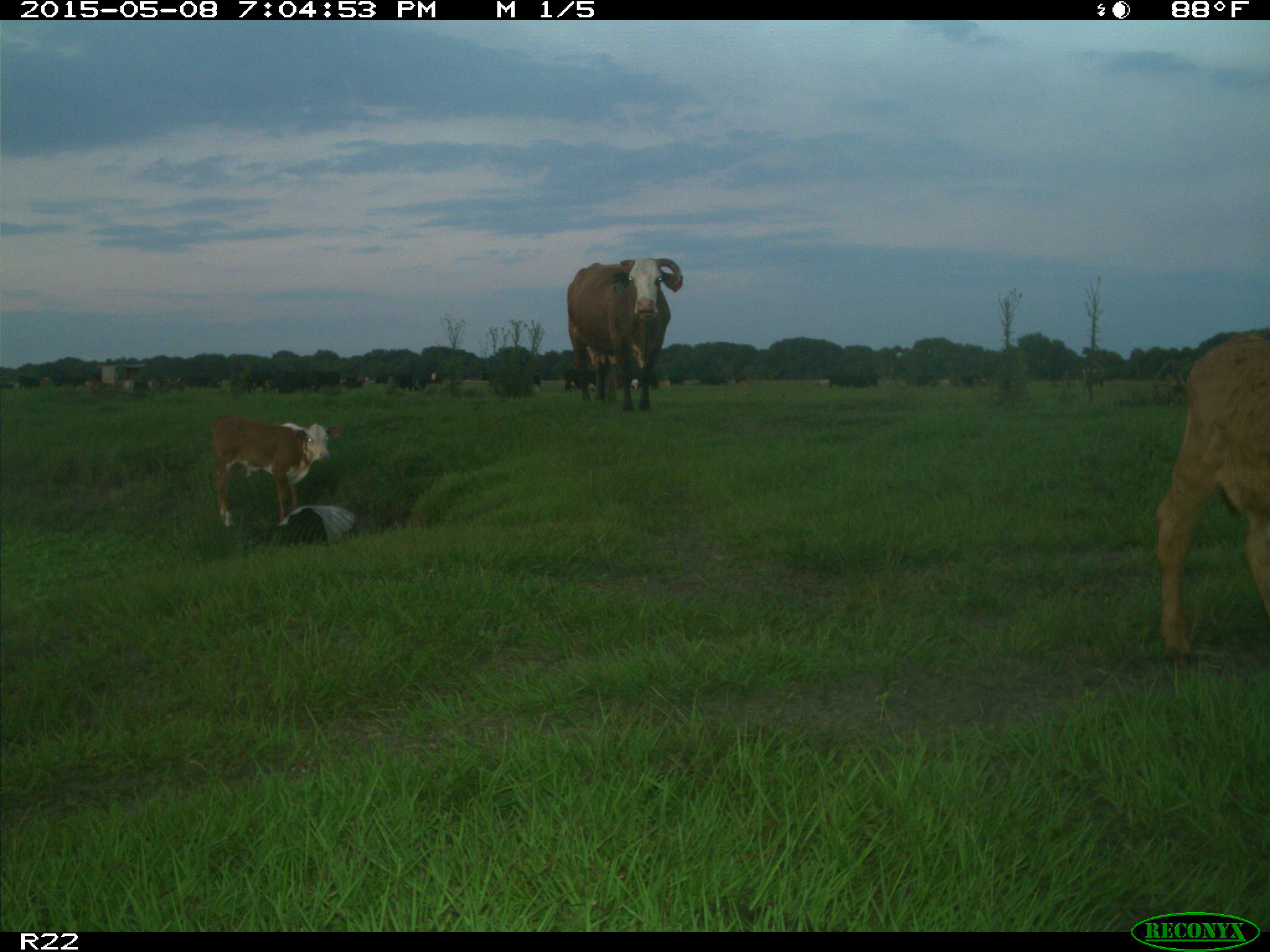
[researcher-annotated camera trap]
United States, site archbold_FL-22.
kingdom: Animalia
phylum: Chordata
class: Mammalia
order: Artiodactyla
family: Bovidae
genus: Bos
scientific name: Bos taurus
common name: domestic cow